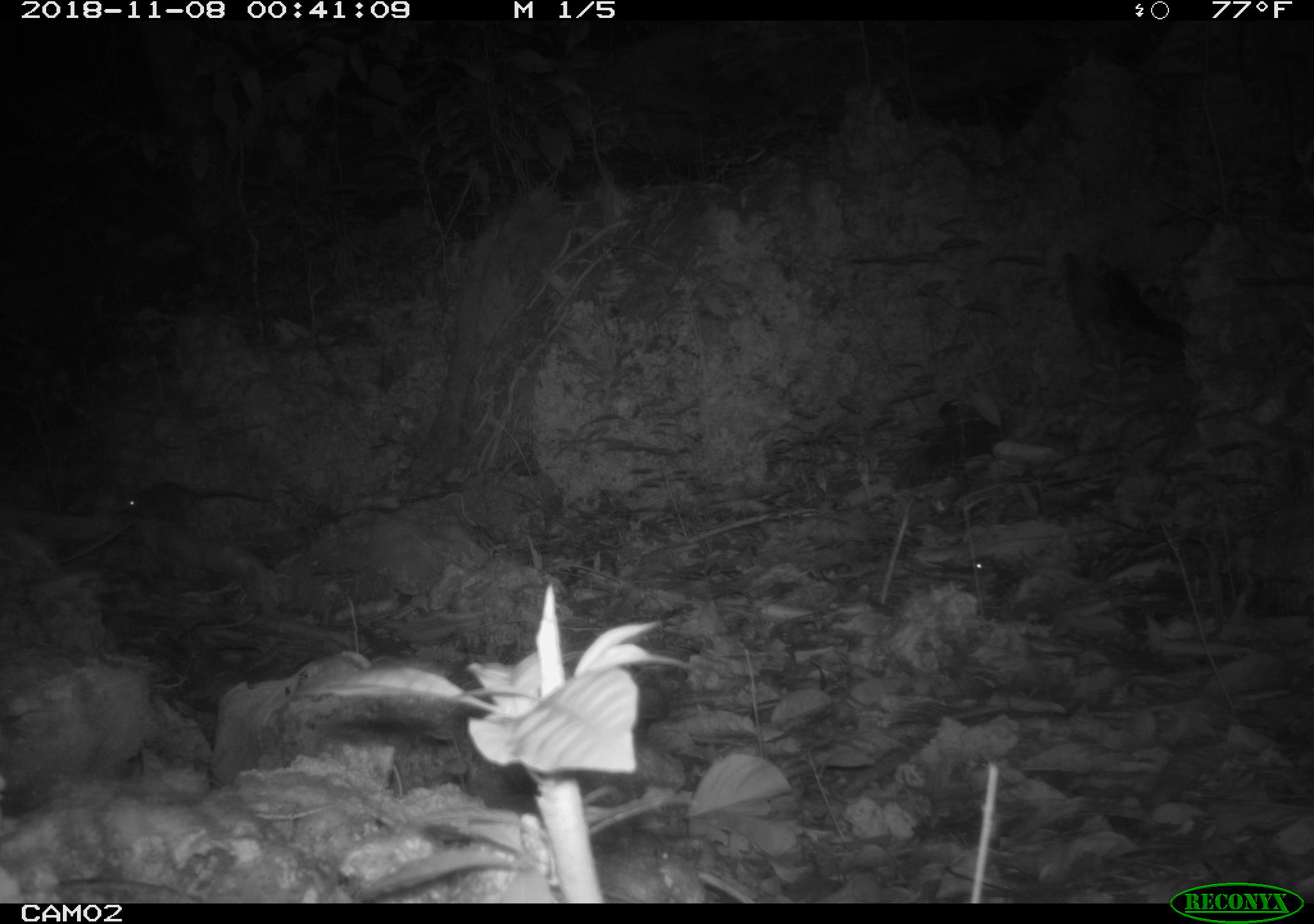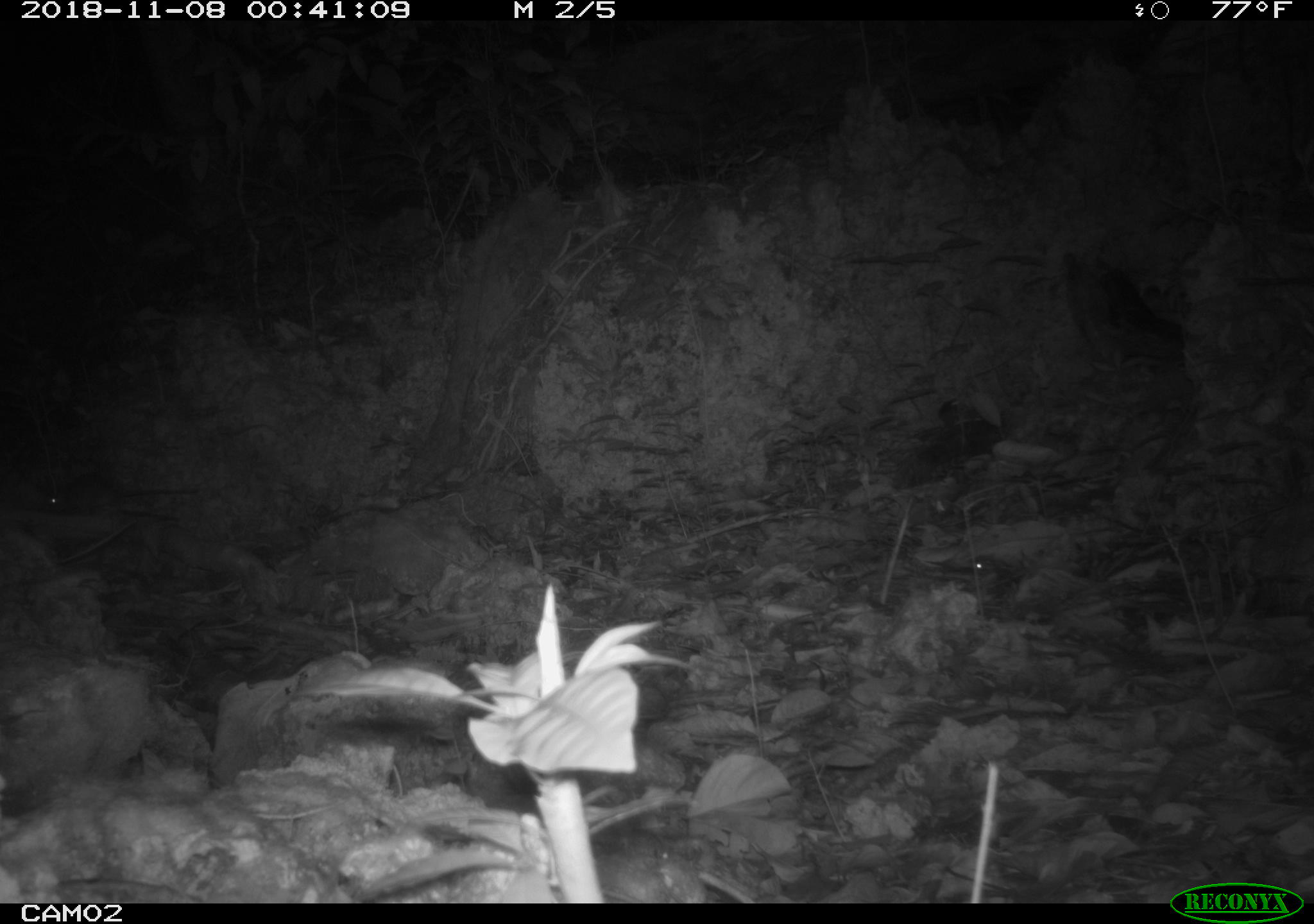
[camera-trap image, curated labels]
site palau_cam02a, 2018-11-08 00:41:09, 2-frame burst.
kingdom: Animalia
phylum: Chordata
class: Mammalia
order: Rodentia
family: Muridae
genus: Rattus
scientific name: Rattus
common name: rat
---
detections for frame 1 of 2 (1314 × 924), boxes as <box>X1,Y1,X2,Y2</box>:
rat: <box>121,479,273,523</box>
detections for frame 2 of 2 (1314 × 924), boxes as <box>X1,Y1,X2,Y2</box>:
rat: <box>36,467,199,522</box>